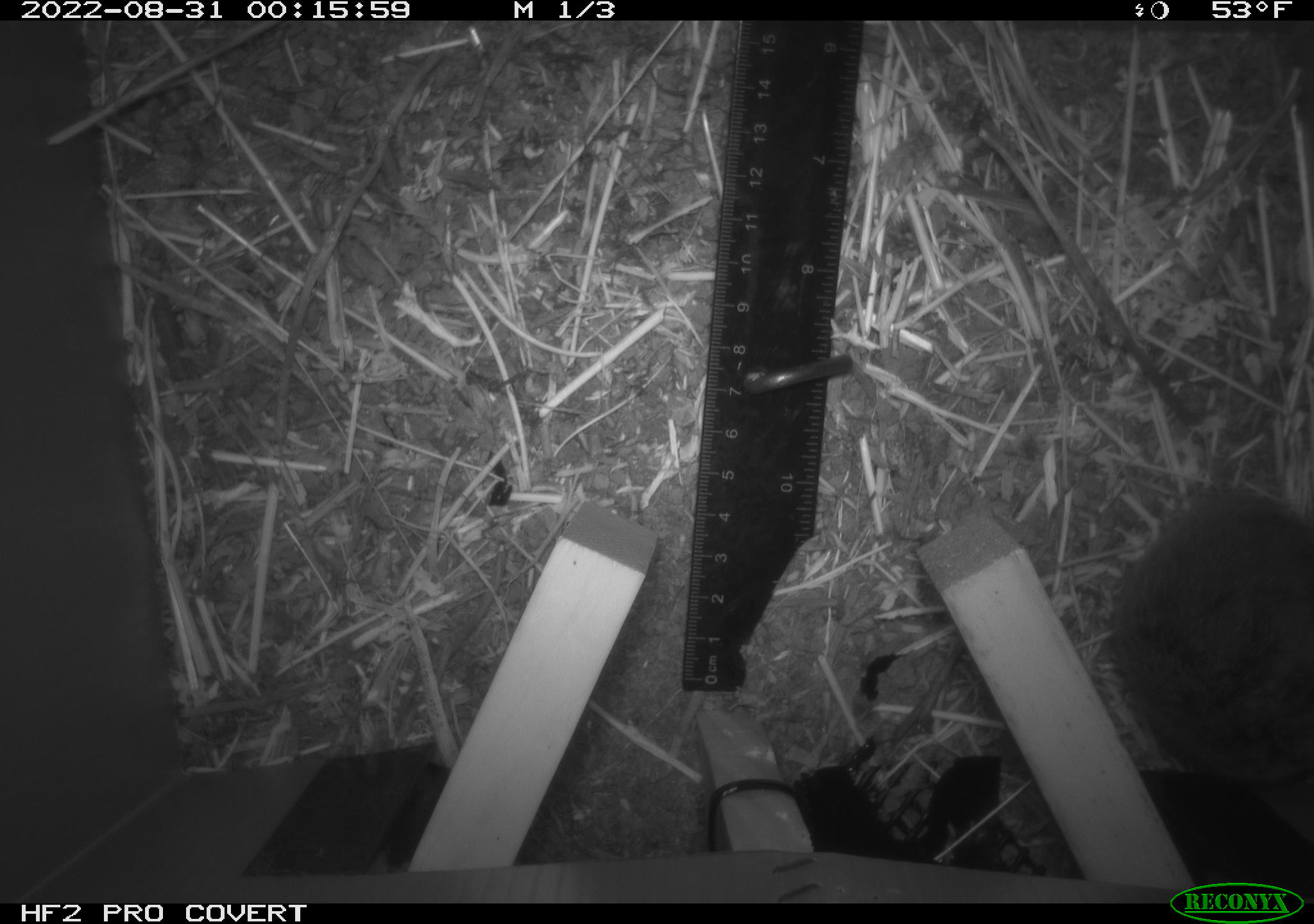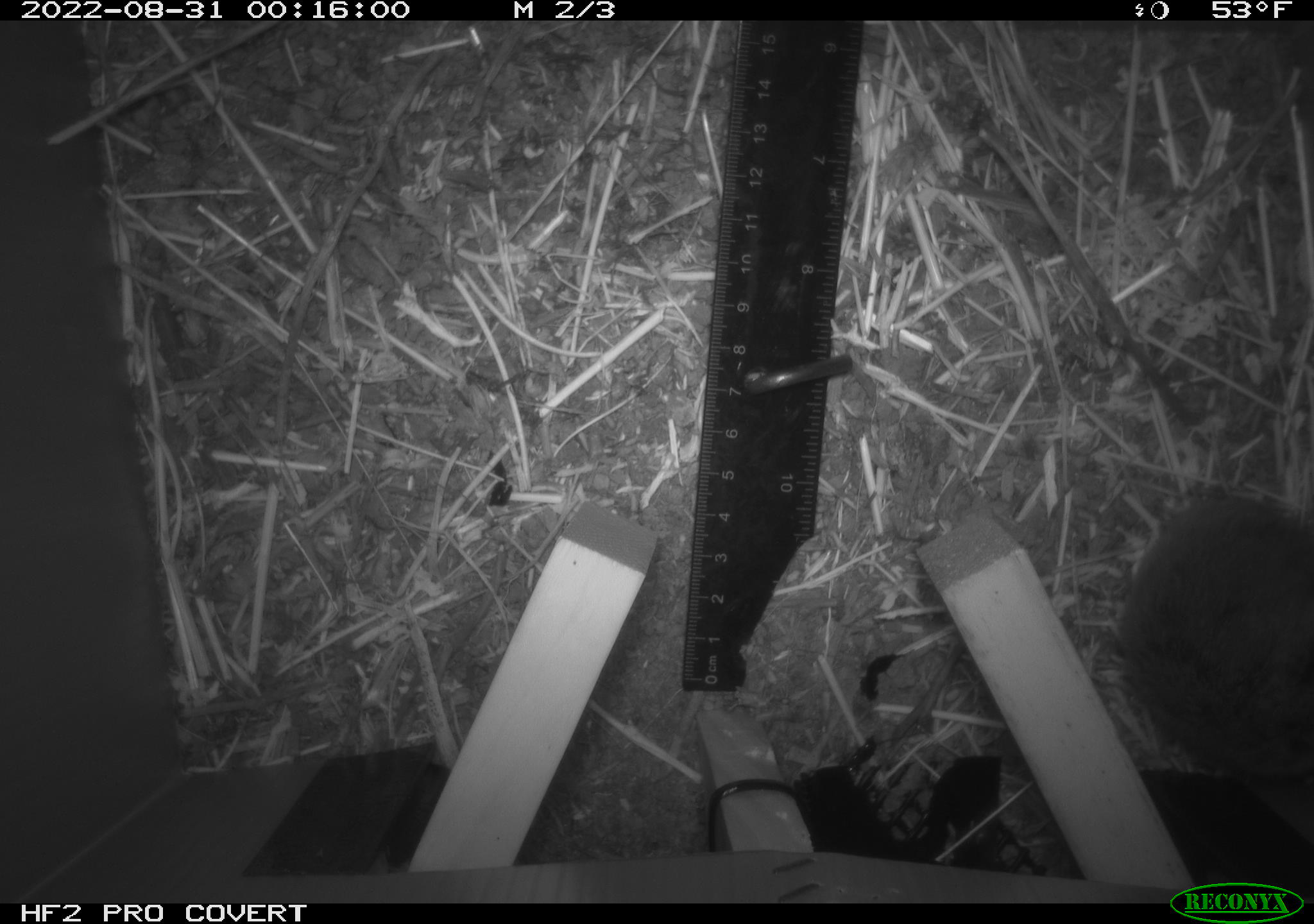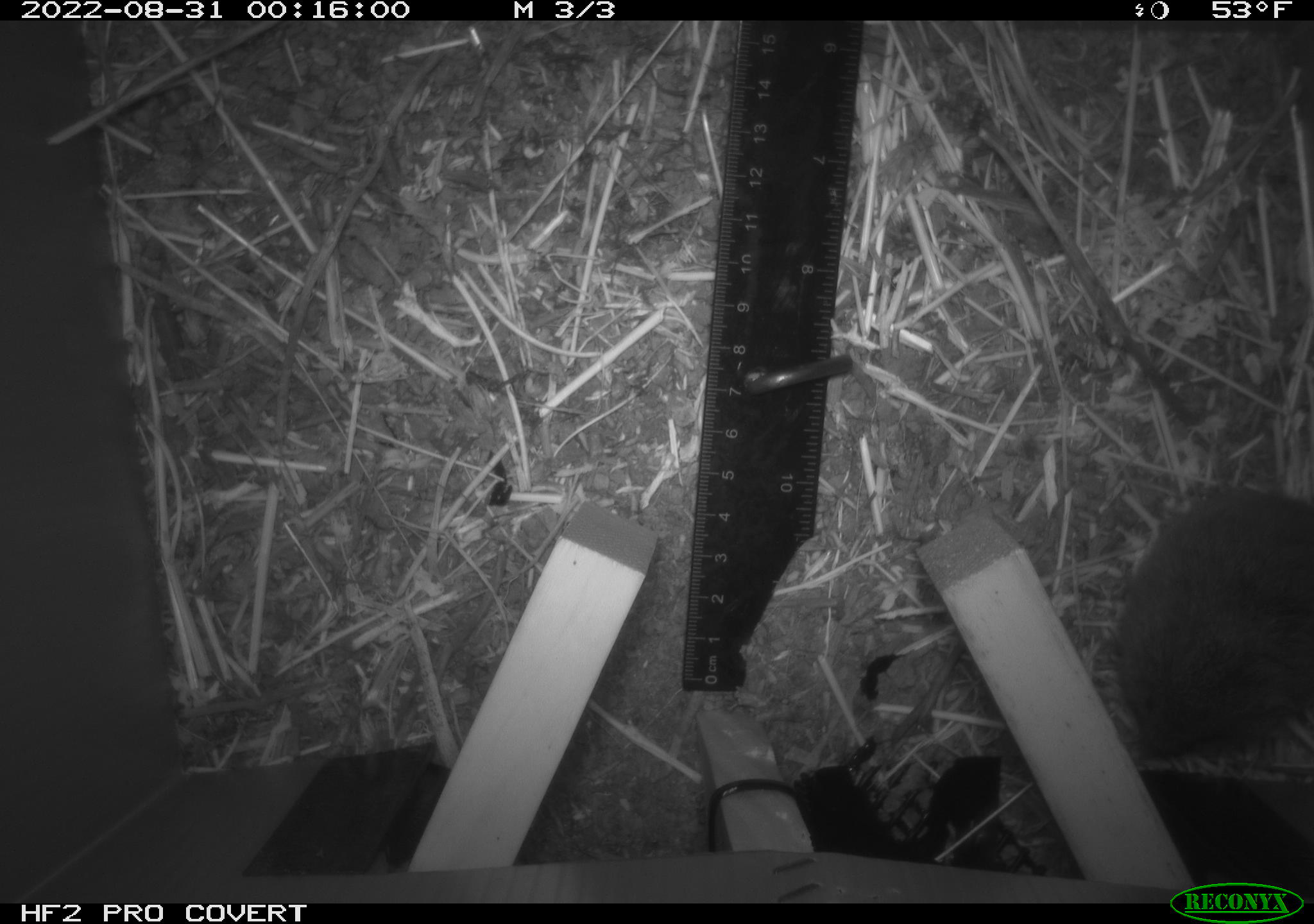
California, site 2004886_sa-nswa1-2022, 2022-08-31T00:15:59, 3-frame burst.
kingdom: Animalia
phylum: Chordata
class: Mammalia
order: Rodentia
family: Cricetidae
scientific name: Cricetidae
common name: hamsters, voles, lemmings, and allies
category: cricetidae family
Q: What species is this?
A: Cricetidae family (hamsters, voles, lemmings, and allies) (Cricetidae).